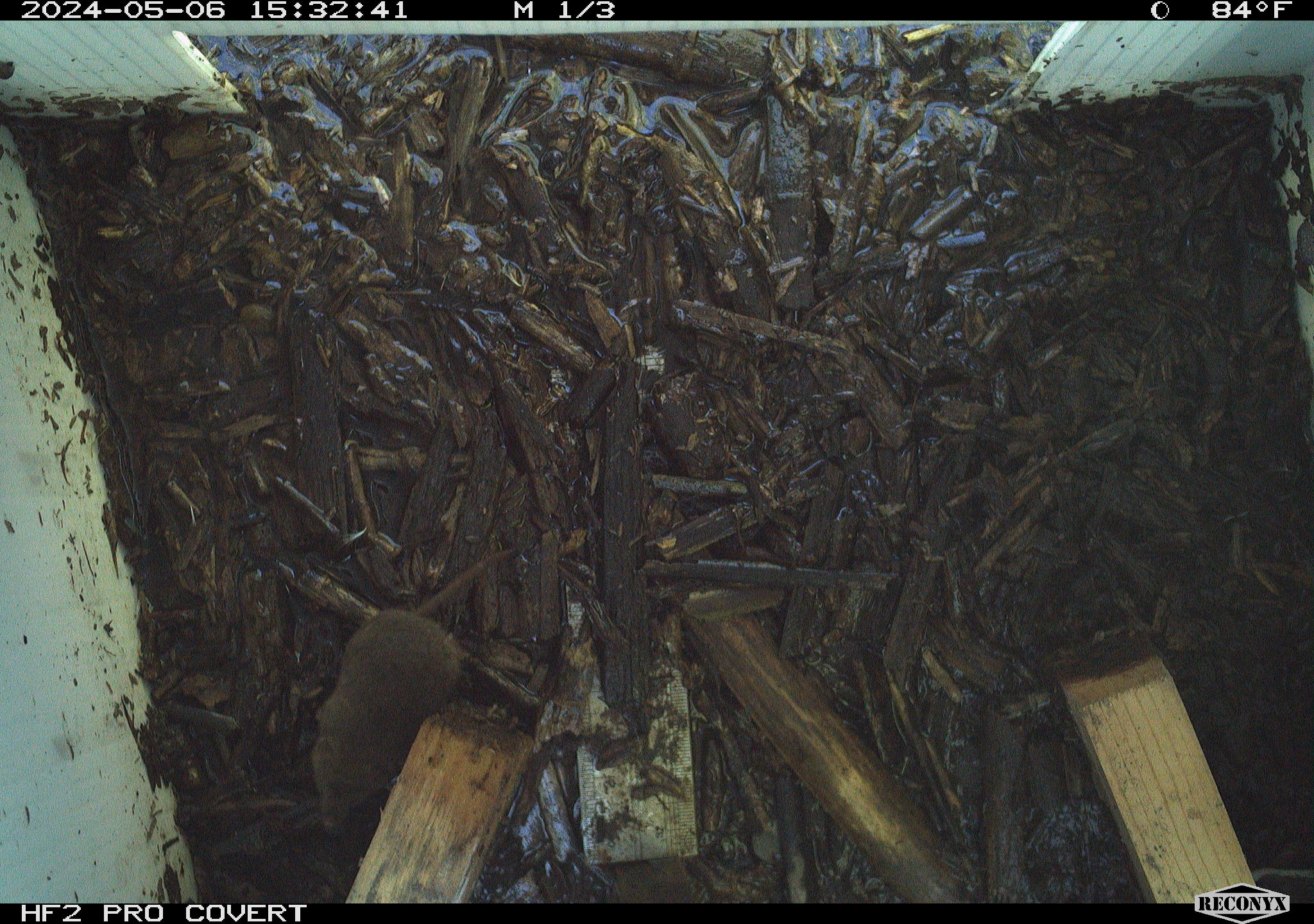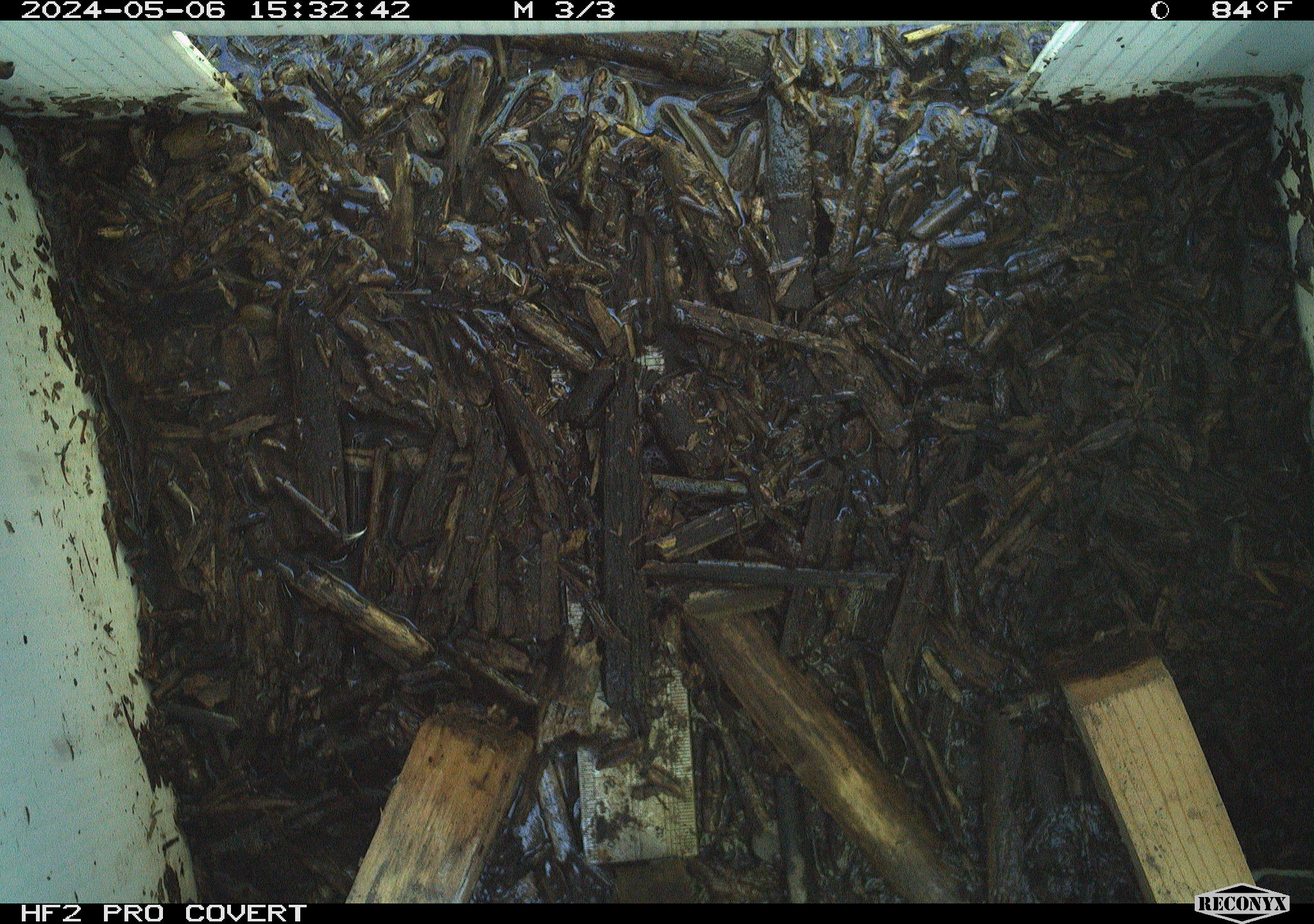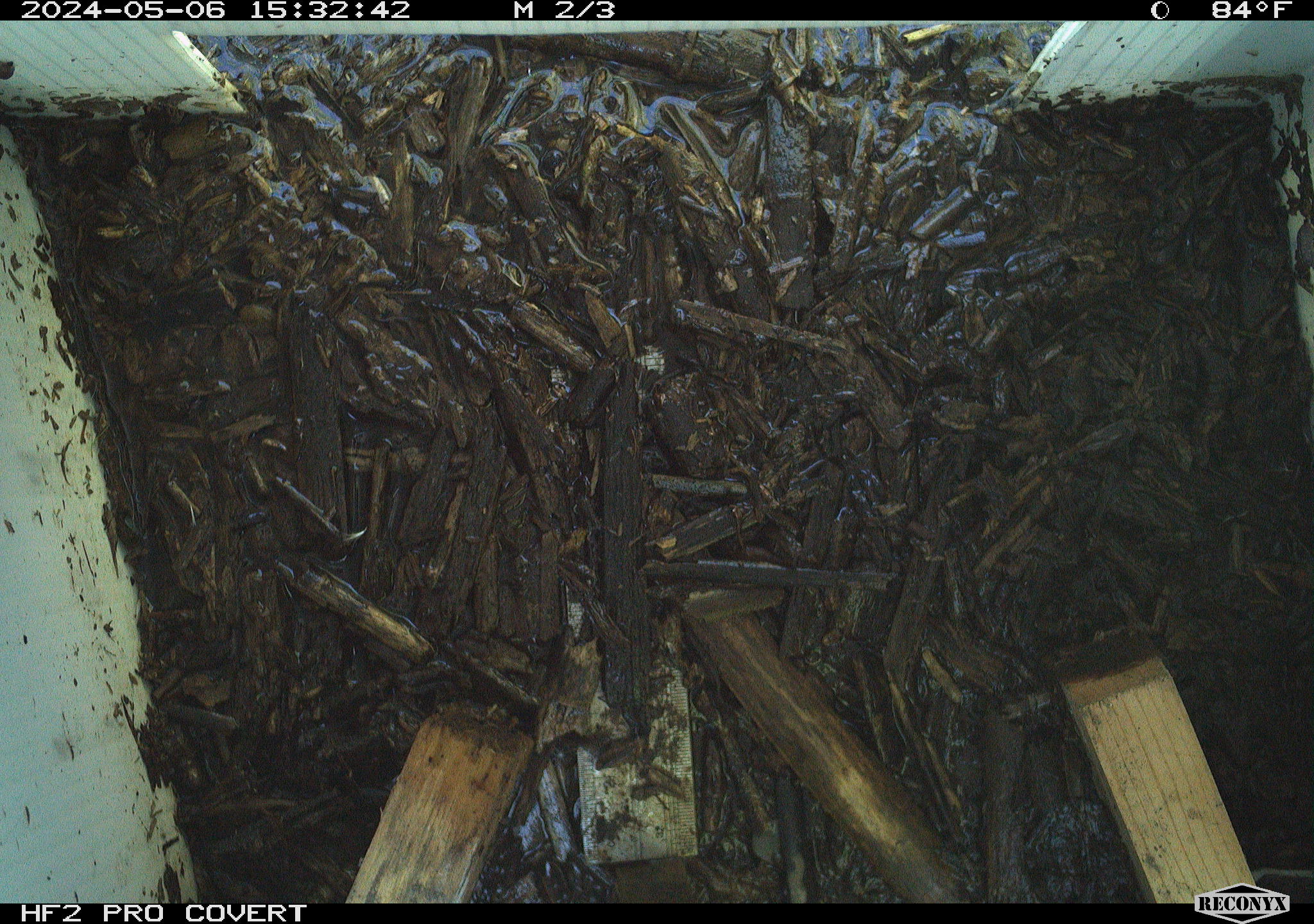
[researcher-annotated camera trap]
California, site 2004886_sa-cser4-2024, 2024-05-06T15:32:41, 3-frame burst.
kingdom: Animalia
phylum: Chordata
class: Mammalia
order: Eulipotyphla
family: Soricidae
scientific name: Soricidae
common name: shrews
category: soricidae family